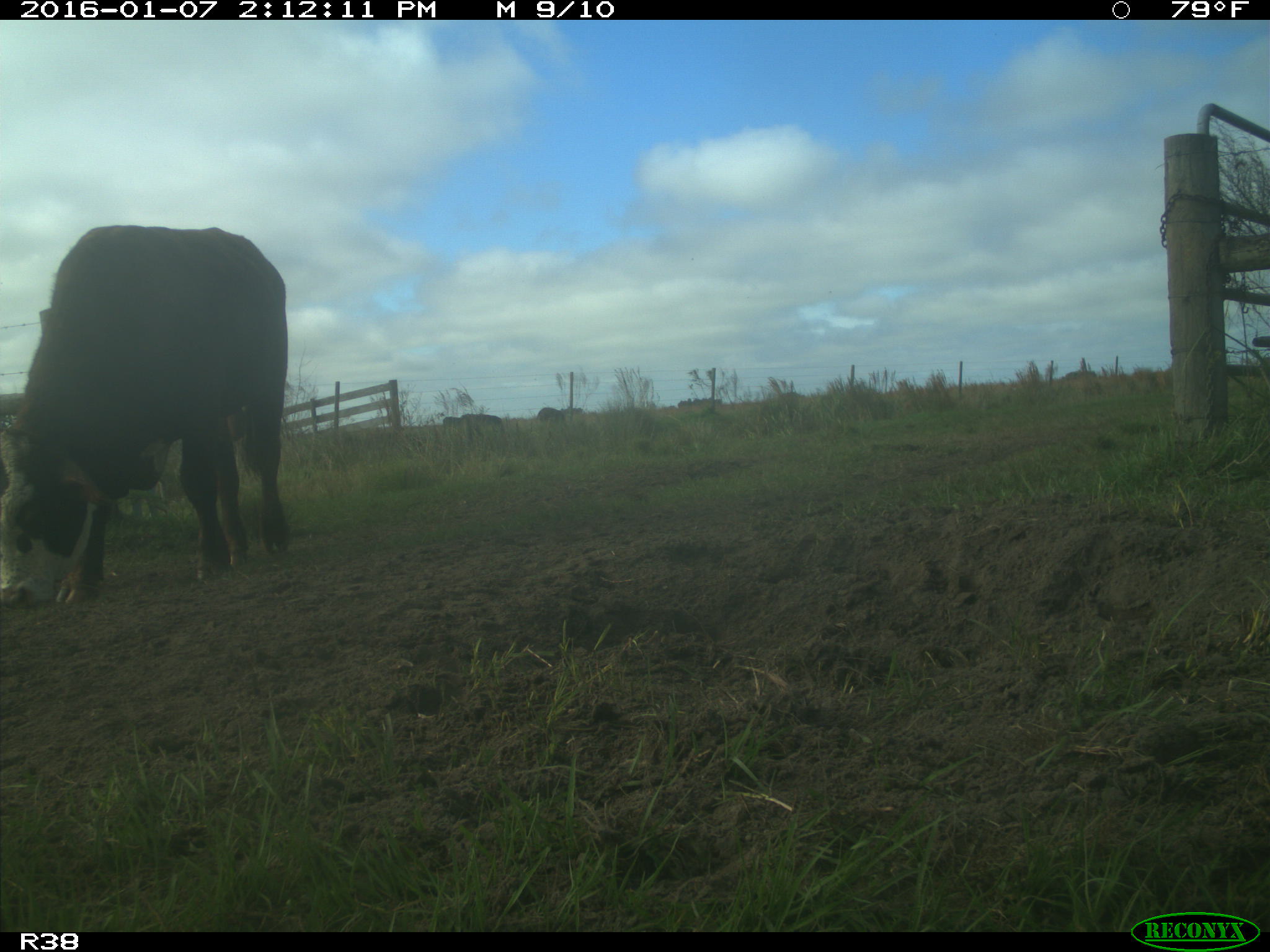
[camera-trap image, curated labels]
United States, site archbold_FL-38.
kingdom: Animalia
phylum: Chordata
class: Mammalia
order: Artiodactyla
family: Bovidae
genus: Bos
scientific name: Bos taurus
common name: domestic cow